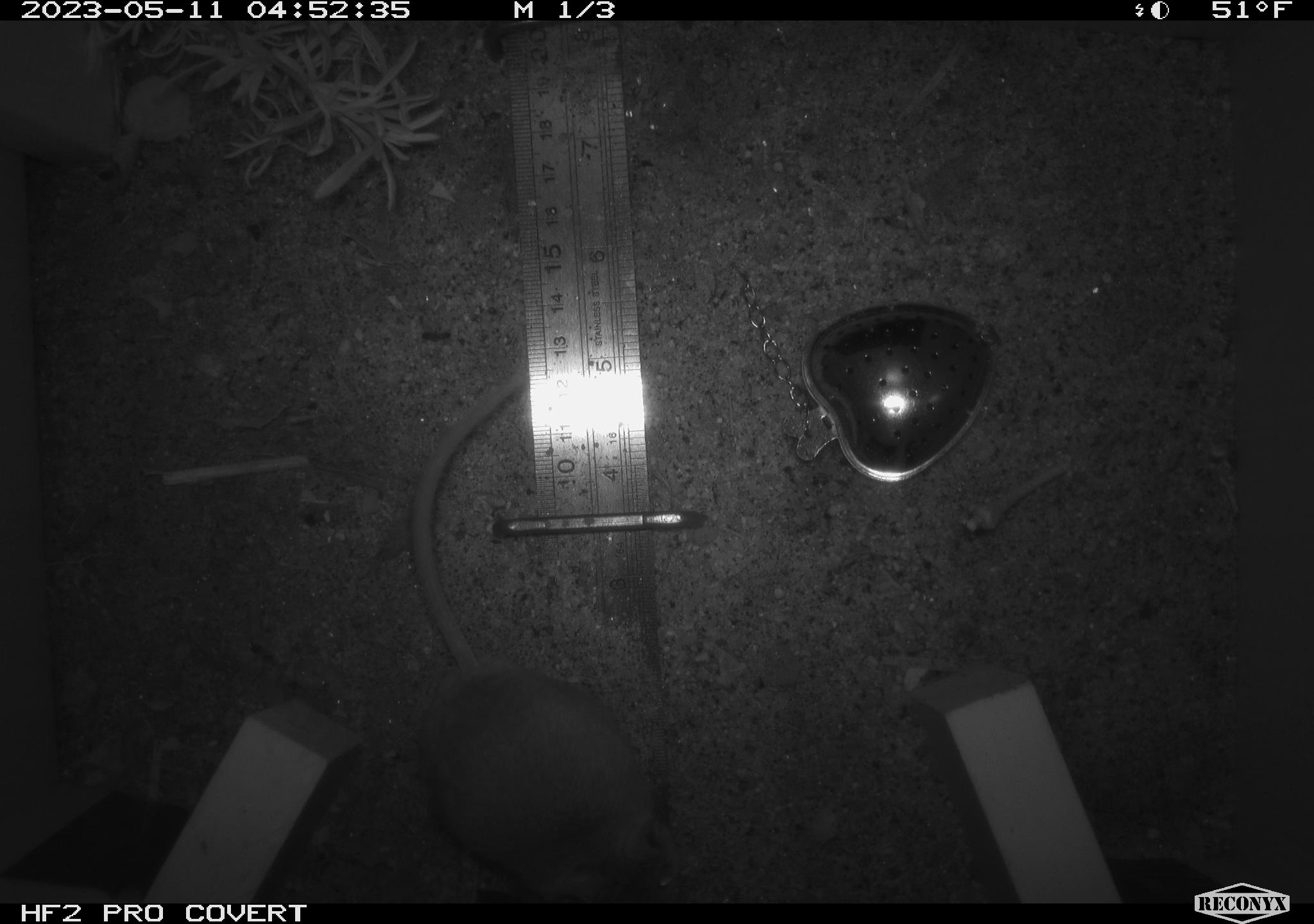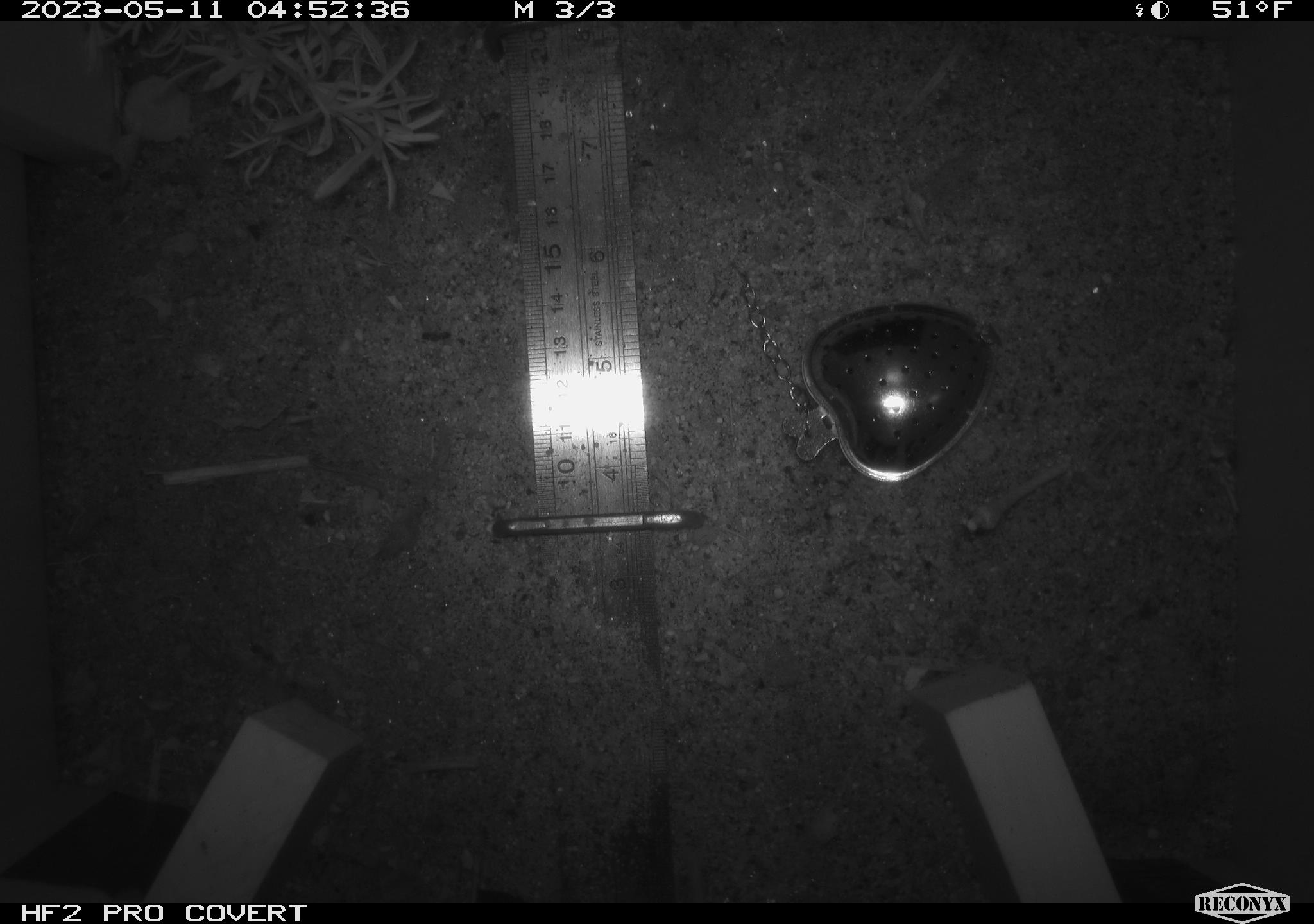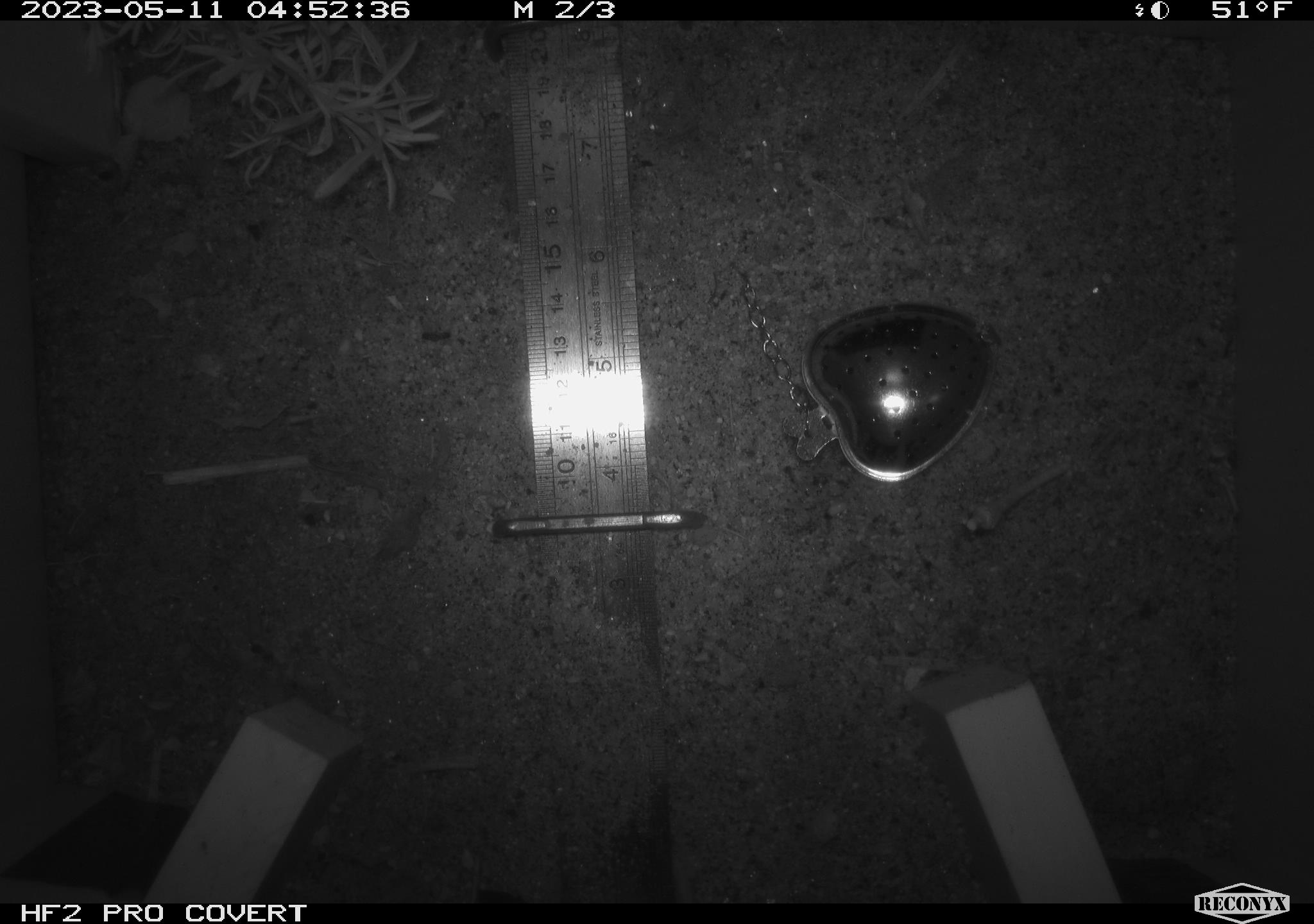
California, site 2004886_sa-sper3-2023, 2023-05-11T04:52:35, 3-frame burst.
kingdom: Animalia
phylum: Chordata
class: Mammalia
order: Rodentia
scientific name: Rodentia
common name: mouse species